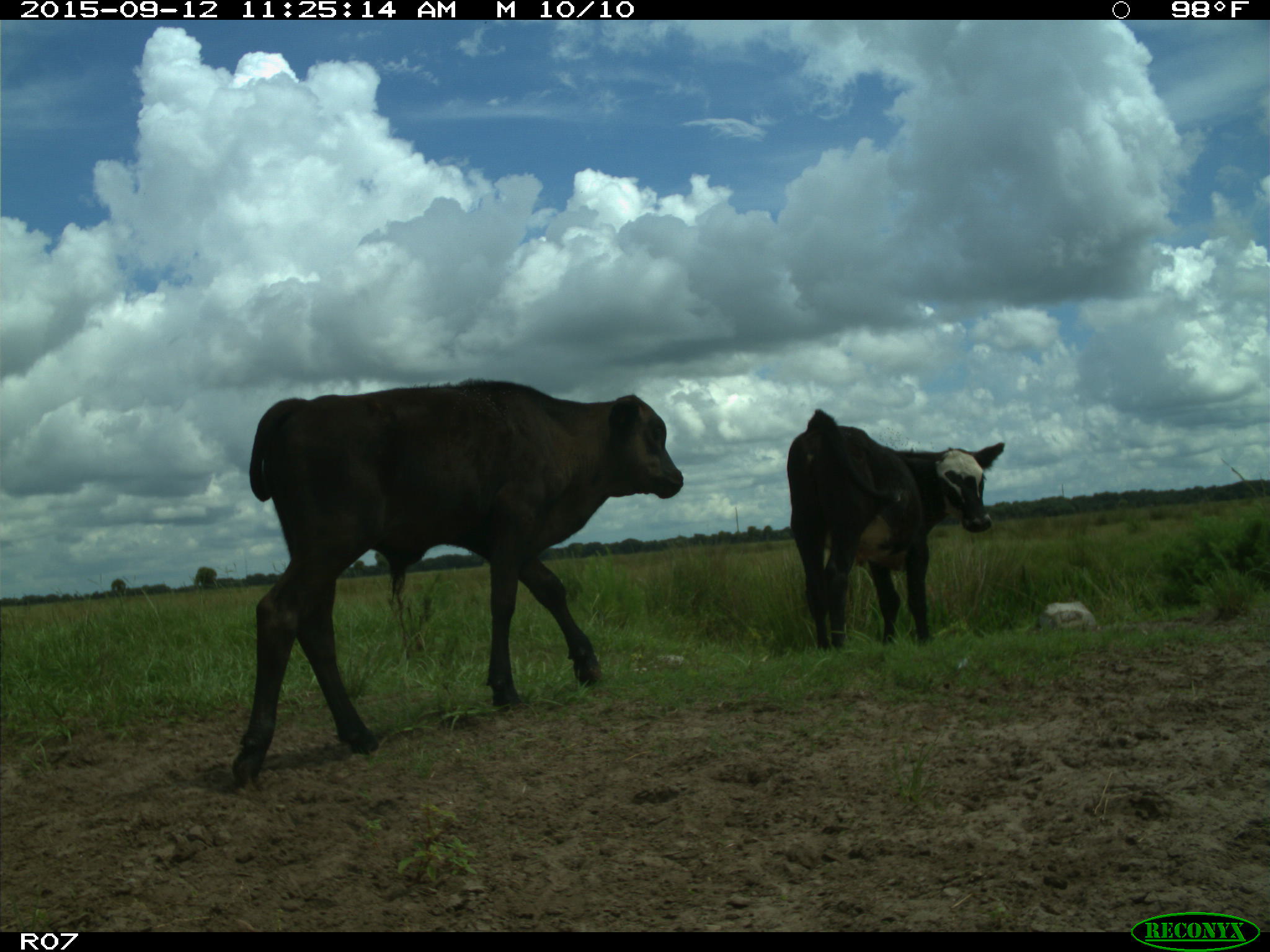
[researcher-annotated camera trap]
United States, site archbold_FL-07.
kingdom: Animalia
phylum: Chordata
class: Mammalia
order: Artiodactyla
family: Bovidae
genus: Bos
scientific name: Bos taurus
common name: domestic cow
Bos taurus (domestic cow).